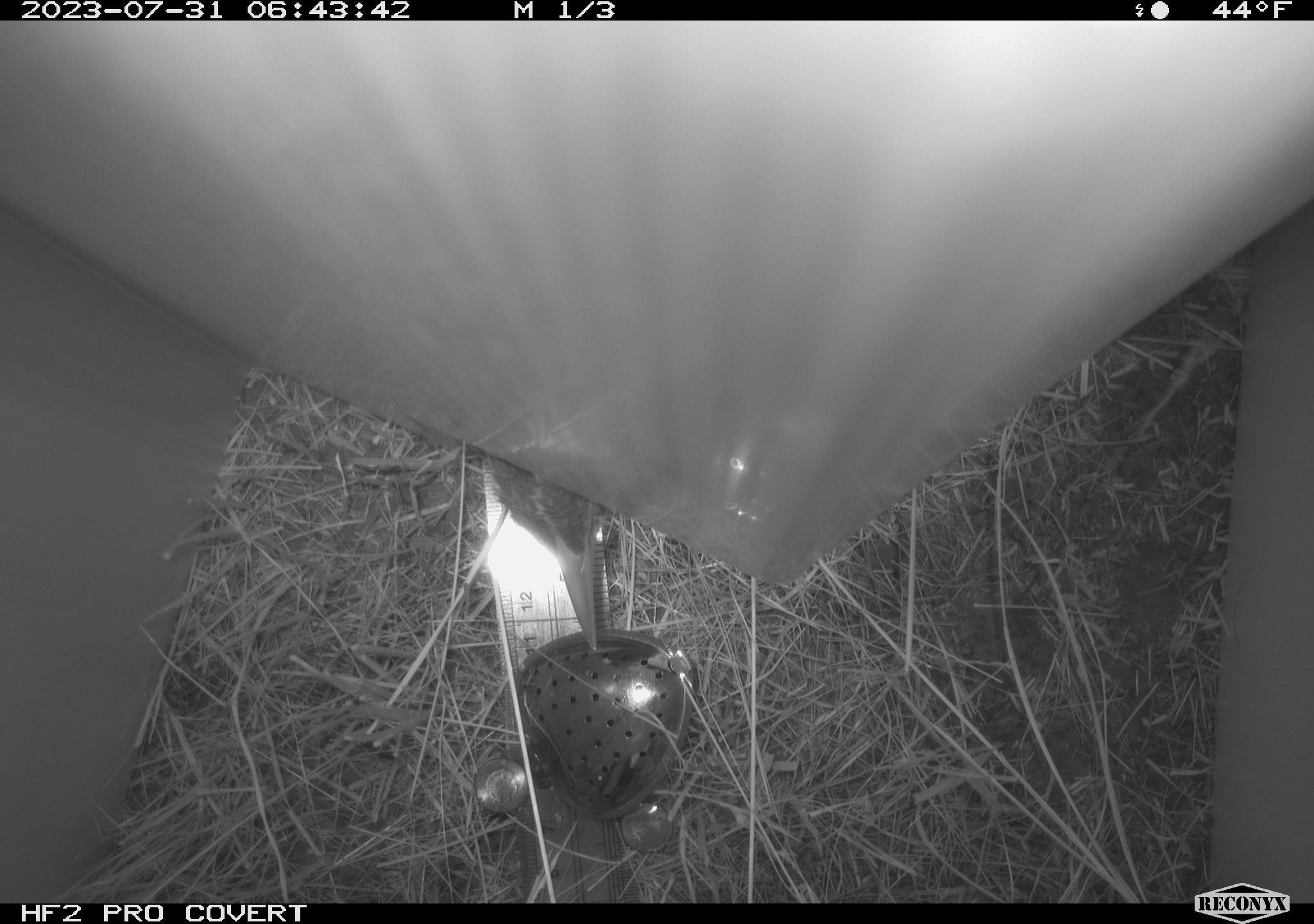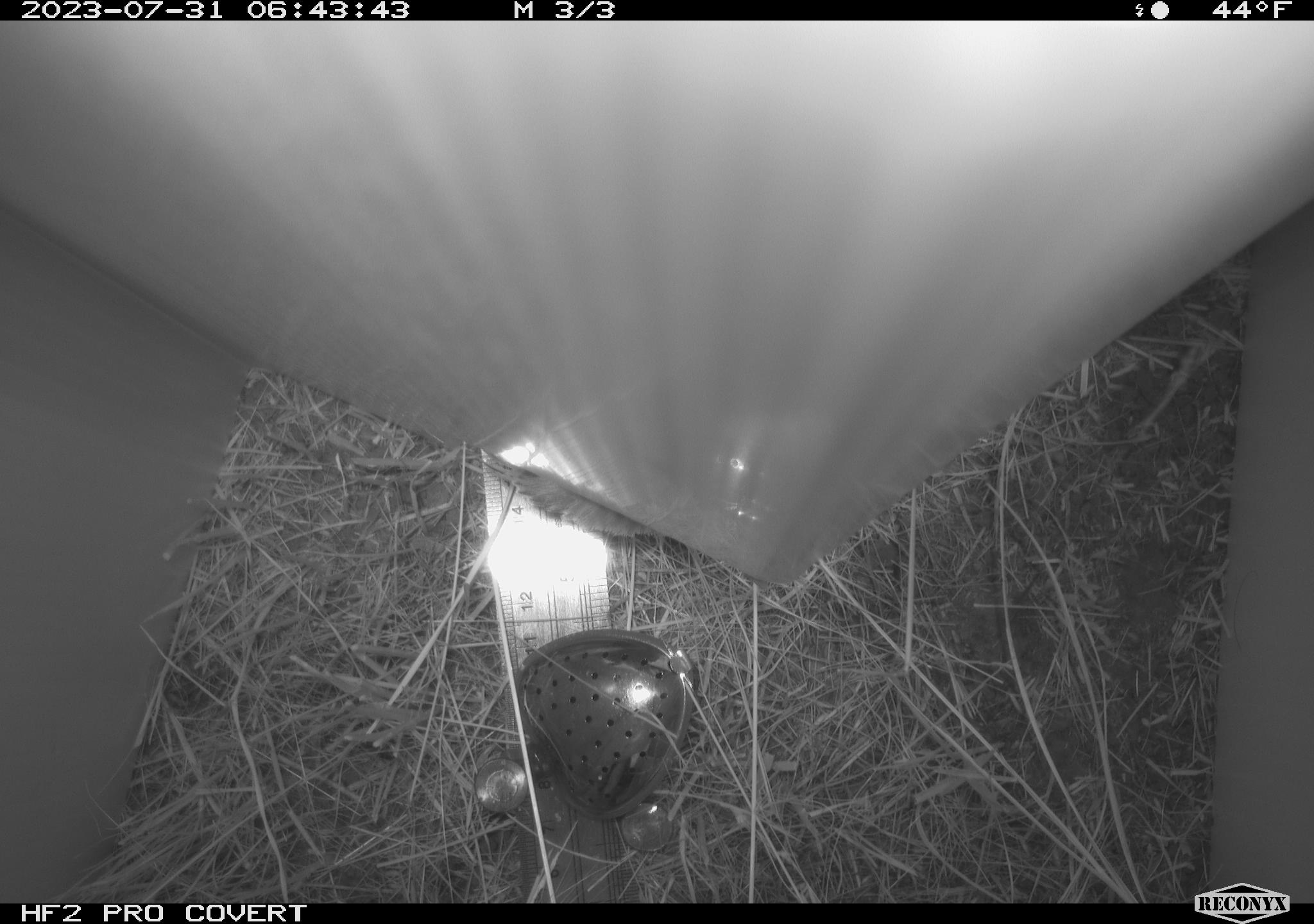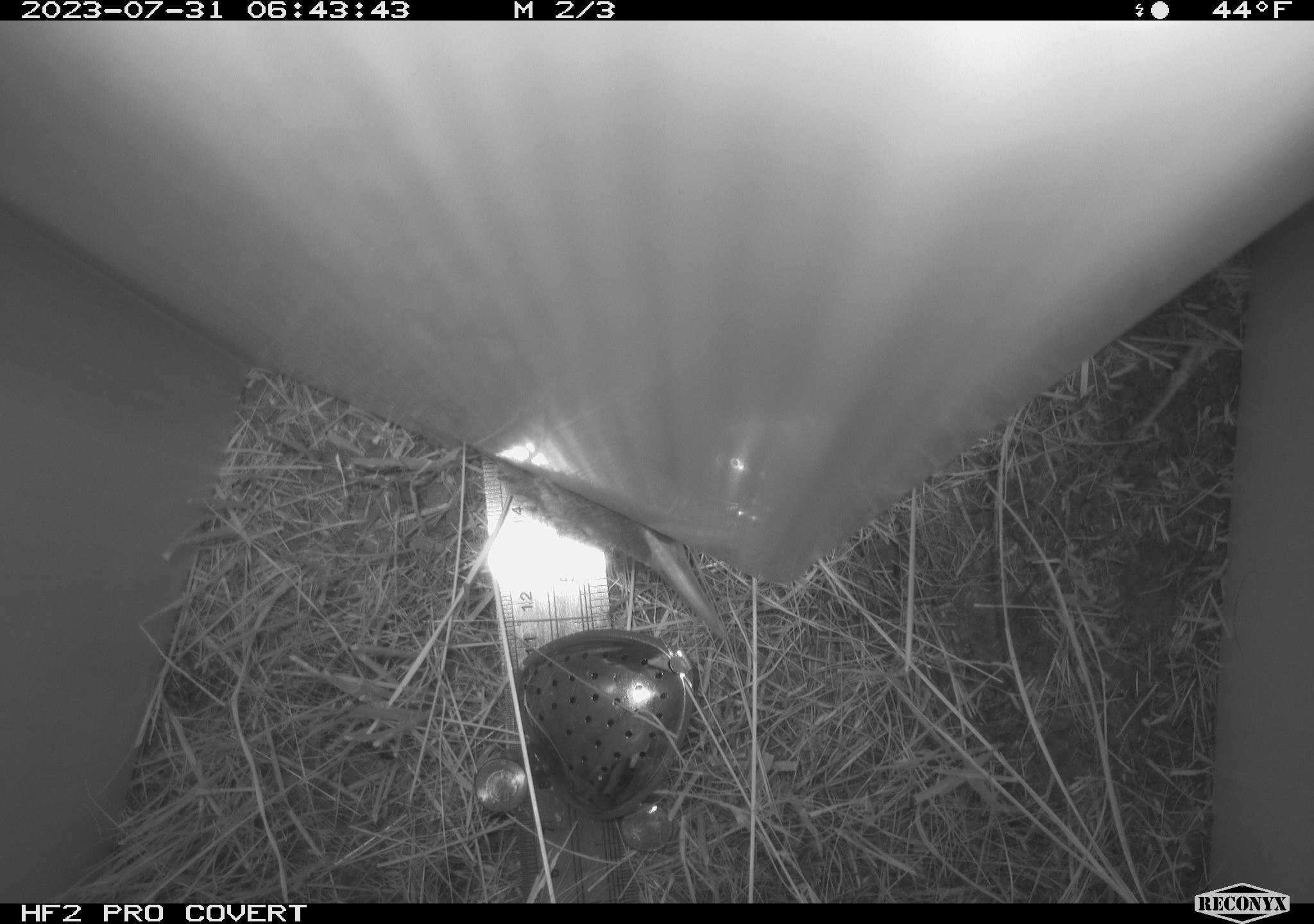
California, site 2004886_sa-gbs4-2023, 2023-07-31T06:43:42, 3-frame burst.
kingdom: Animalia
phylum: Chordata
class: Aves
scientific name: Aves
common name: bird